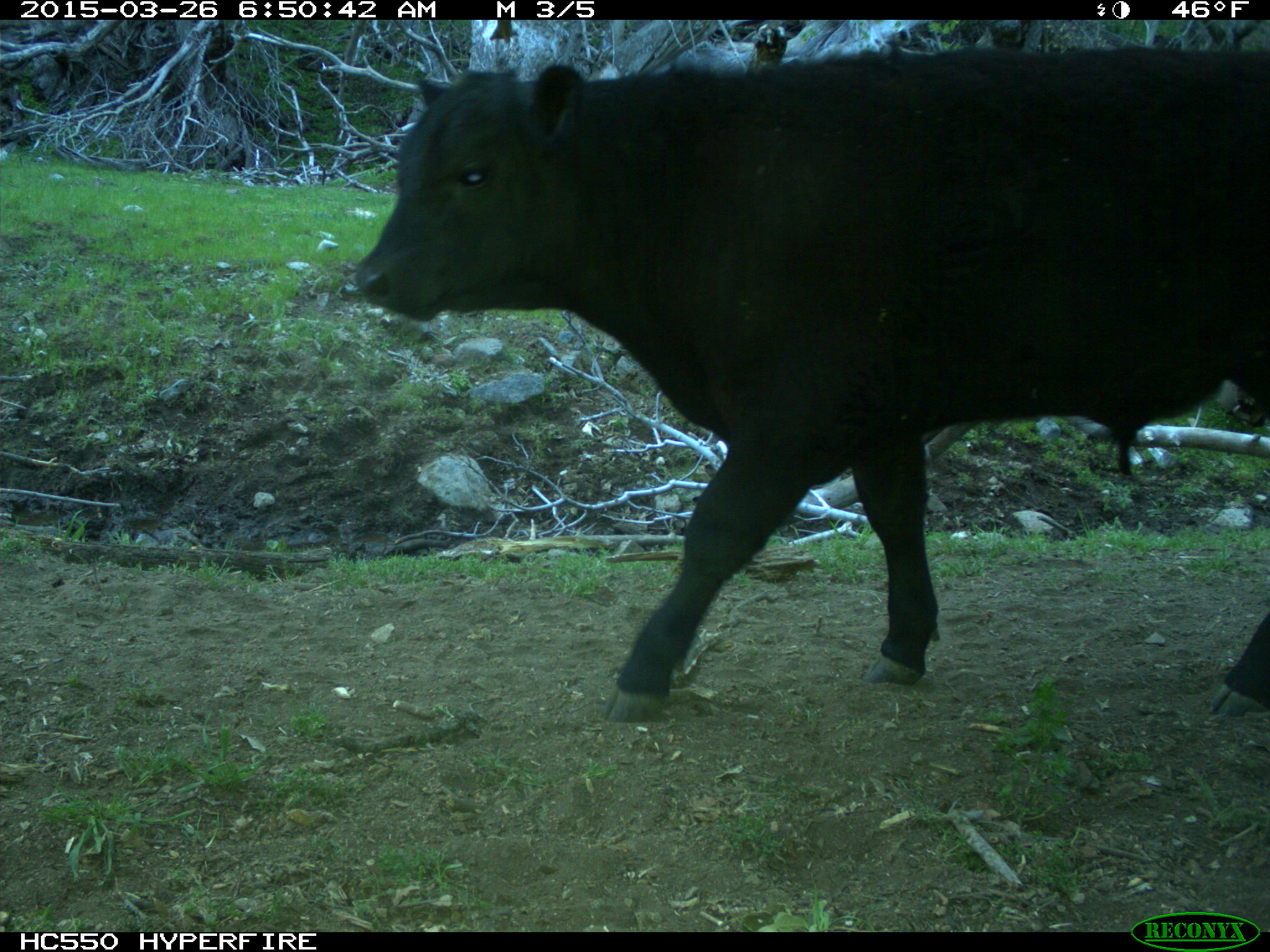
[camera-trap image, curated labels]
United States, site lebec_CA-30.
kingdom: Animalia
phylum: Chordata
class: Mammalia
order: Artiodactyla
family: Bovidae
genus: Bos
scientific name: Bos taurus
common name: domestic cow